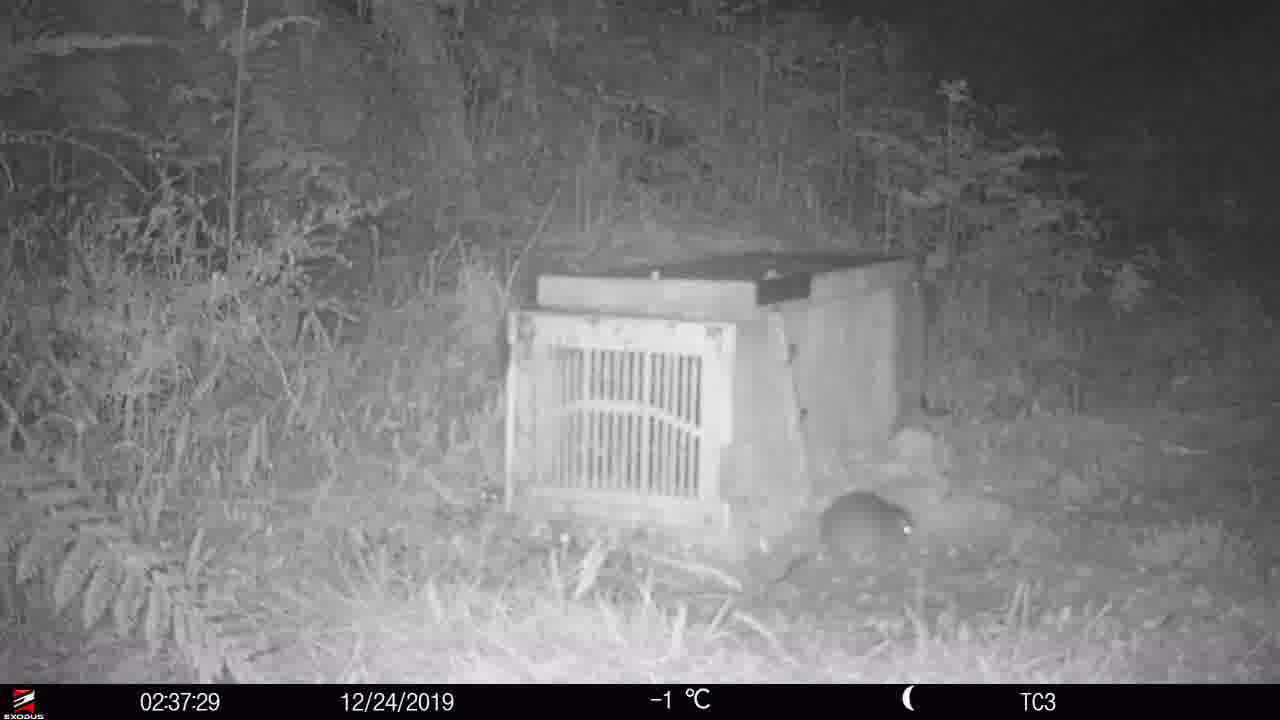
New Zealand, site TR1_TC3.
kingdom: Animalia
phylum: Chordata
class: Mammalia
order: Rodentia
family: Muridae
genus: Rattus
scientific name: Rattus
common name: rat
Rat (Rattus).